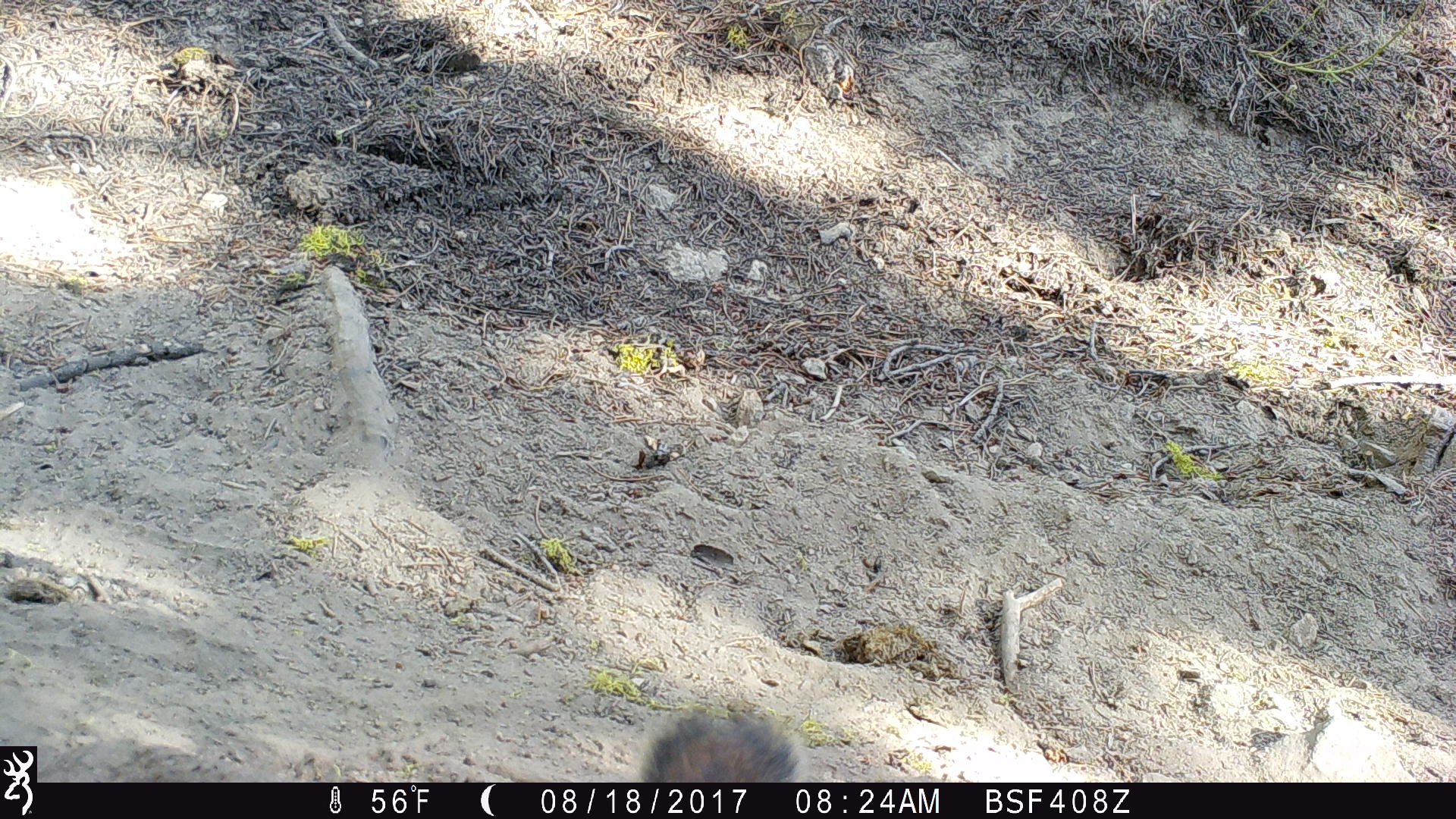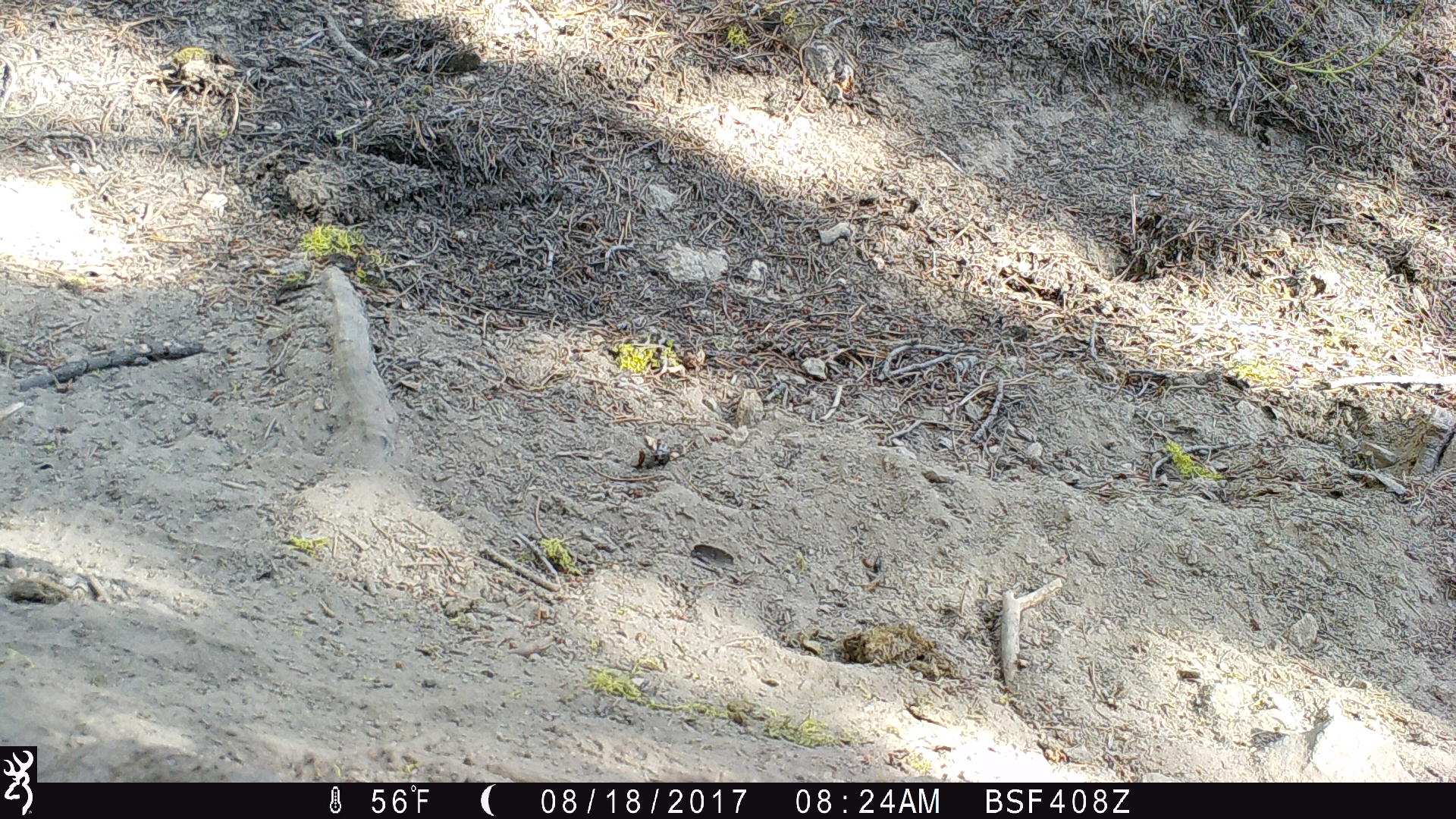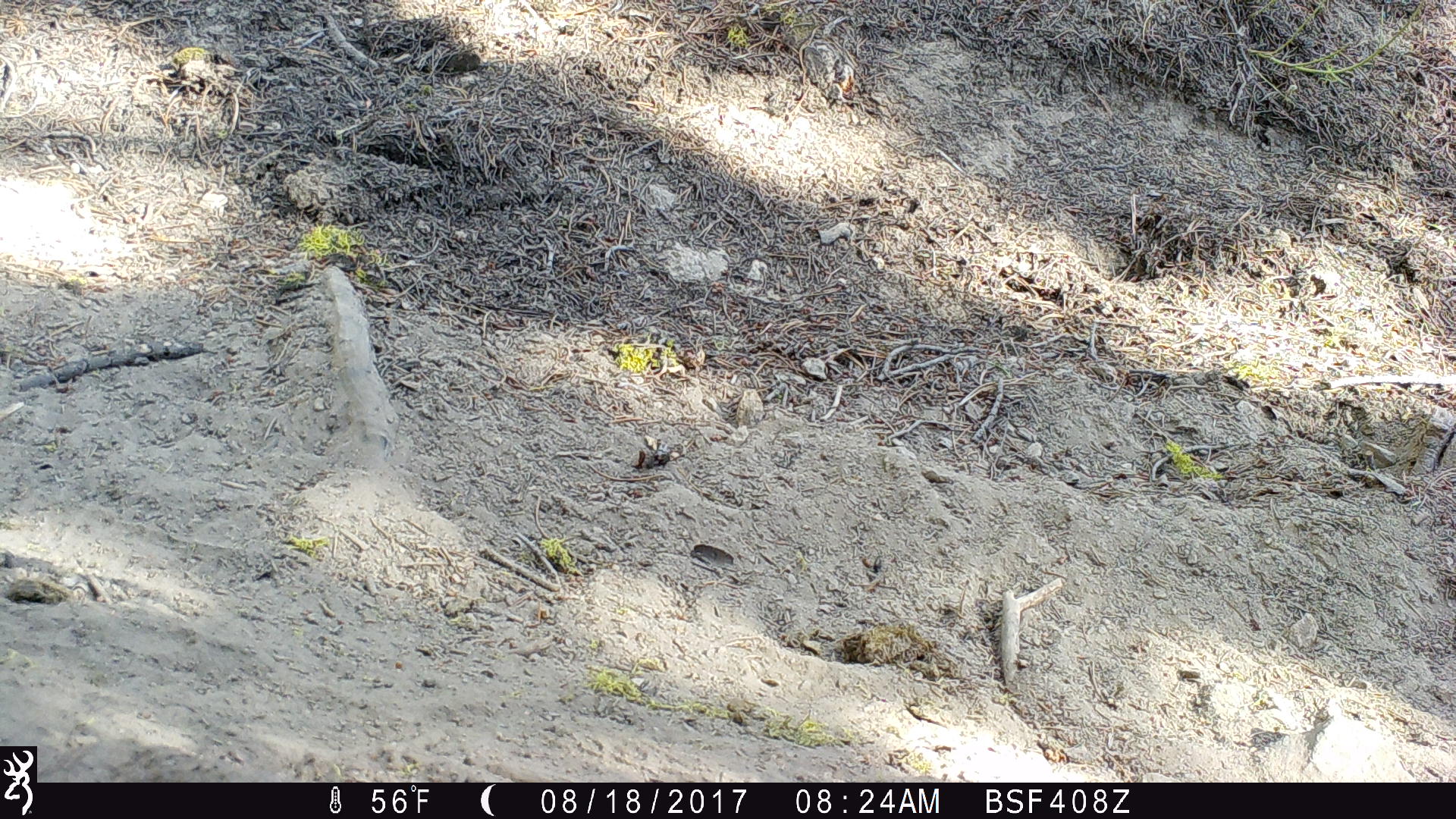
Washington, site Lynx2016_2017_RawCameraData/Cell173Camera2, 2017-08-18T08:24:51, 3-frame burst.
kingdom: Animalia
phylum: Chordata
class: Mammalia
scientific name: Mammalia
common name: small mammal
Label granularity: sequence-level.